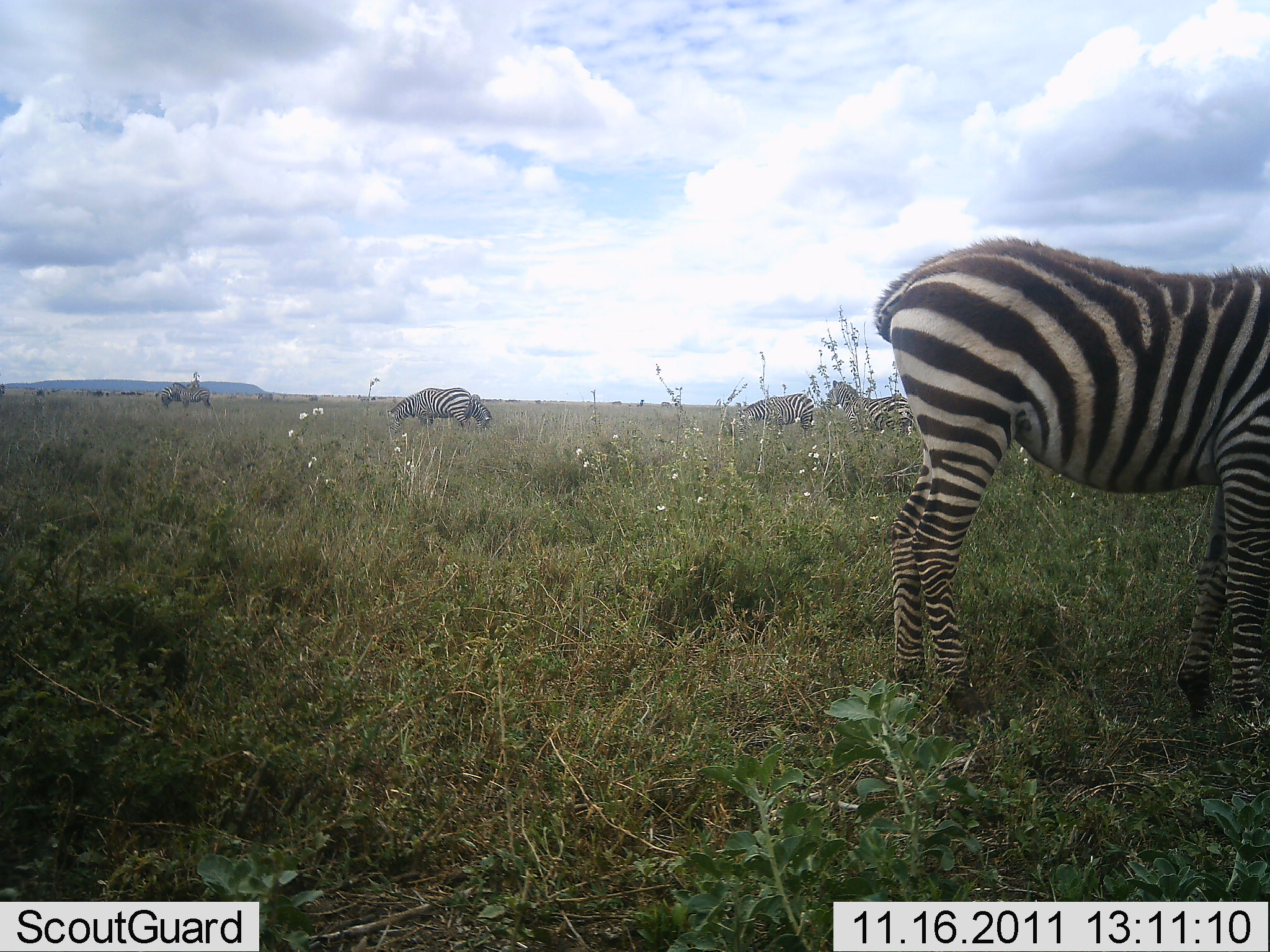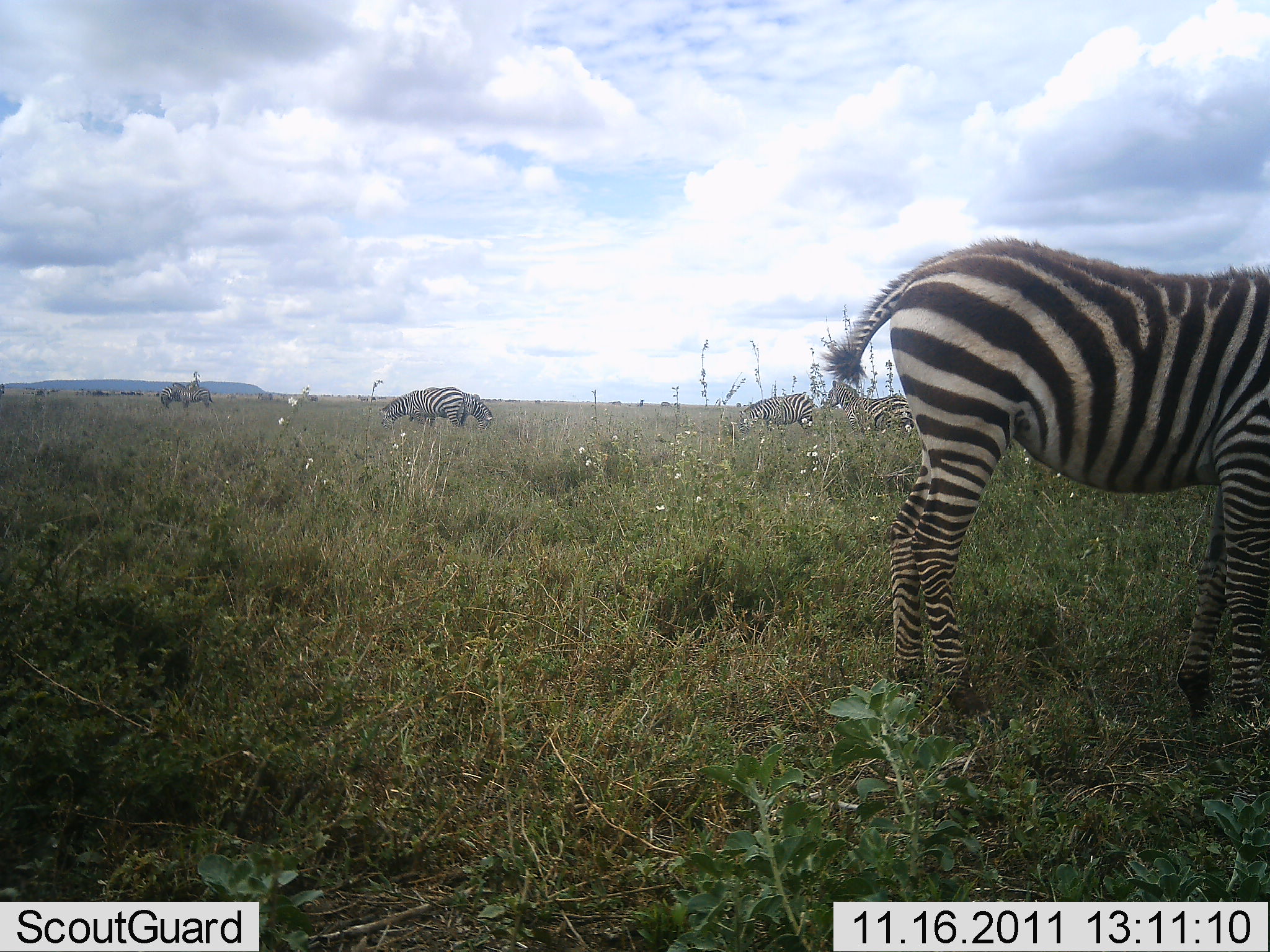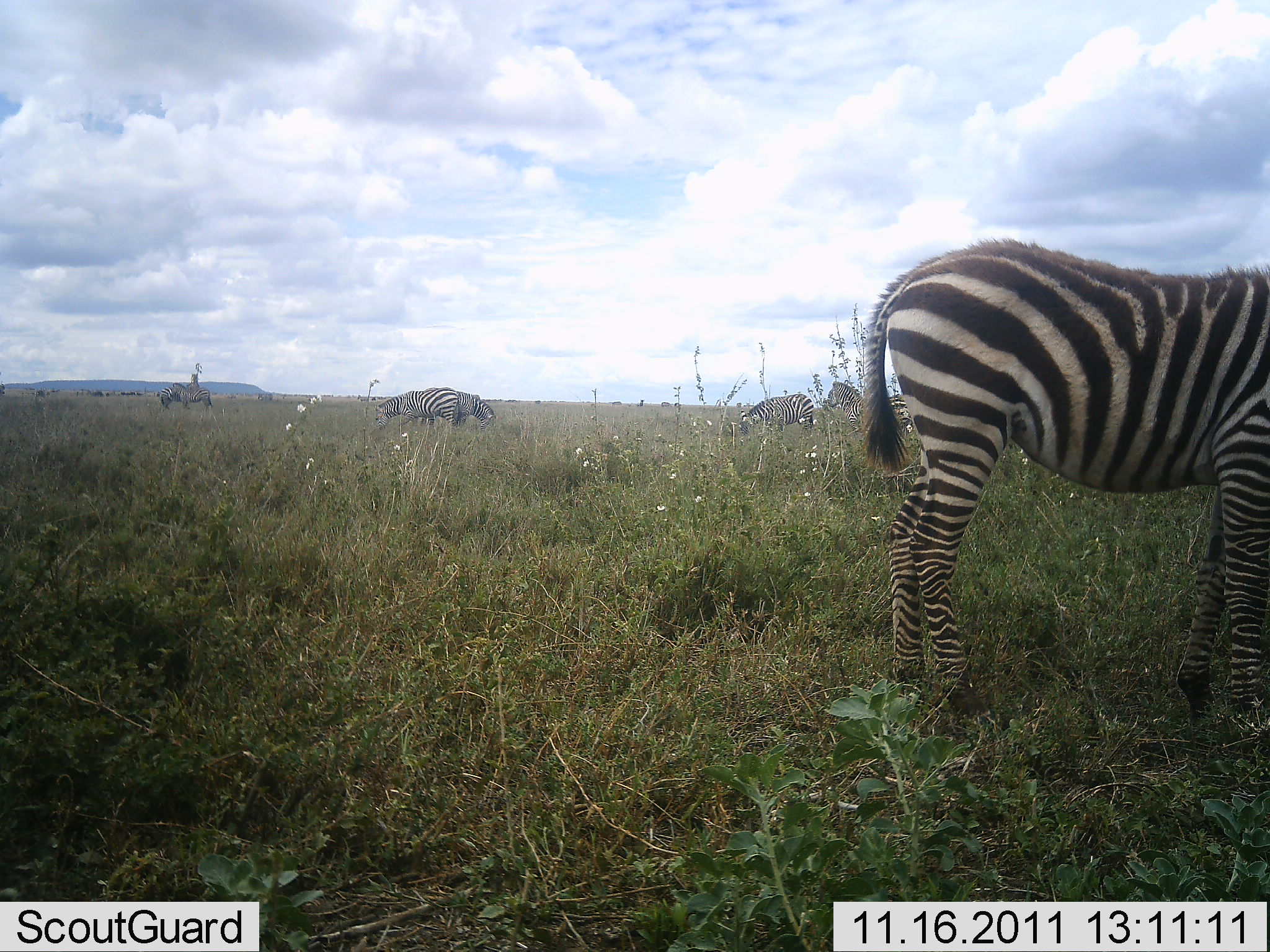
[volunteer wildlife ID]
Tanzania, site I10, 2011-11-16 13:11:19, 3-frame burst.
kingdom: Animalia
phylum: Chordata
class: Mammalia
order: Perissodactyla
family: Equidae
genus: Equus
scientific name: Equus quagga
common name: plains zebra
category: zebra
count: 6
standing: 57%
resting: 0%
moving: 14%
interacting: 0%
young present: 0%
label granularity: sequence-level